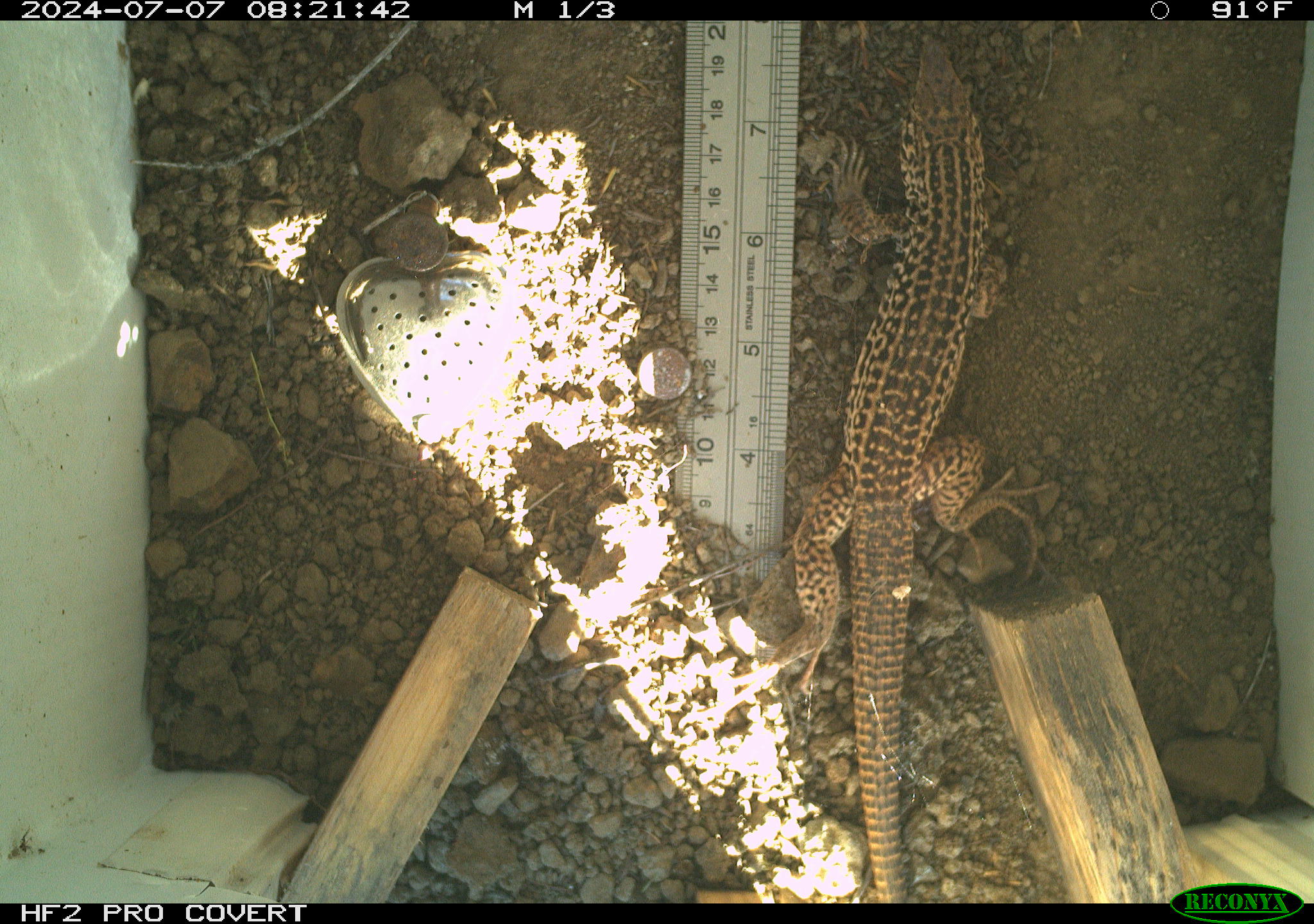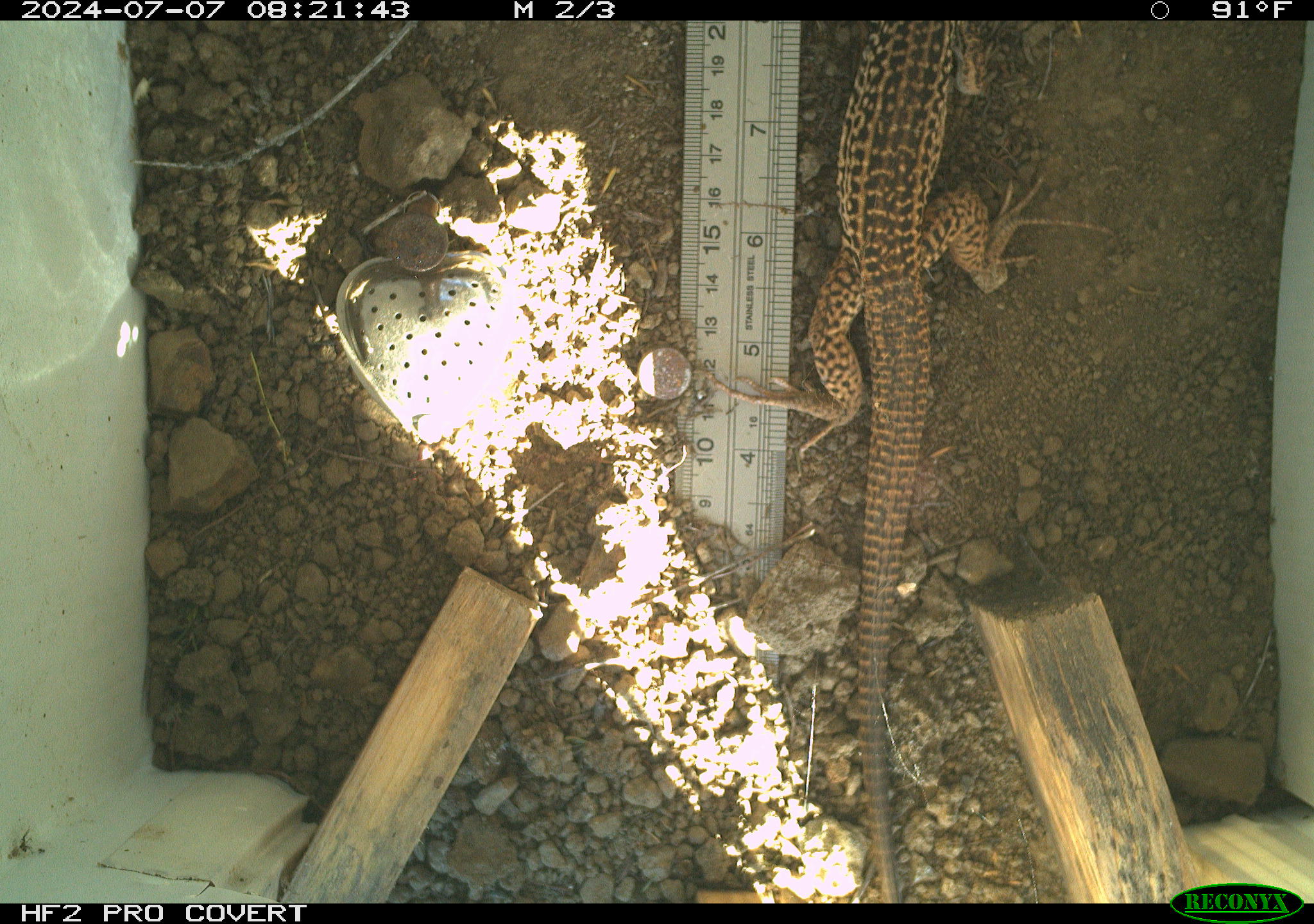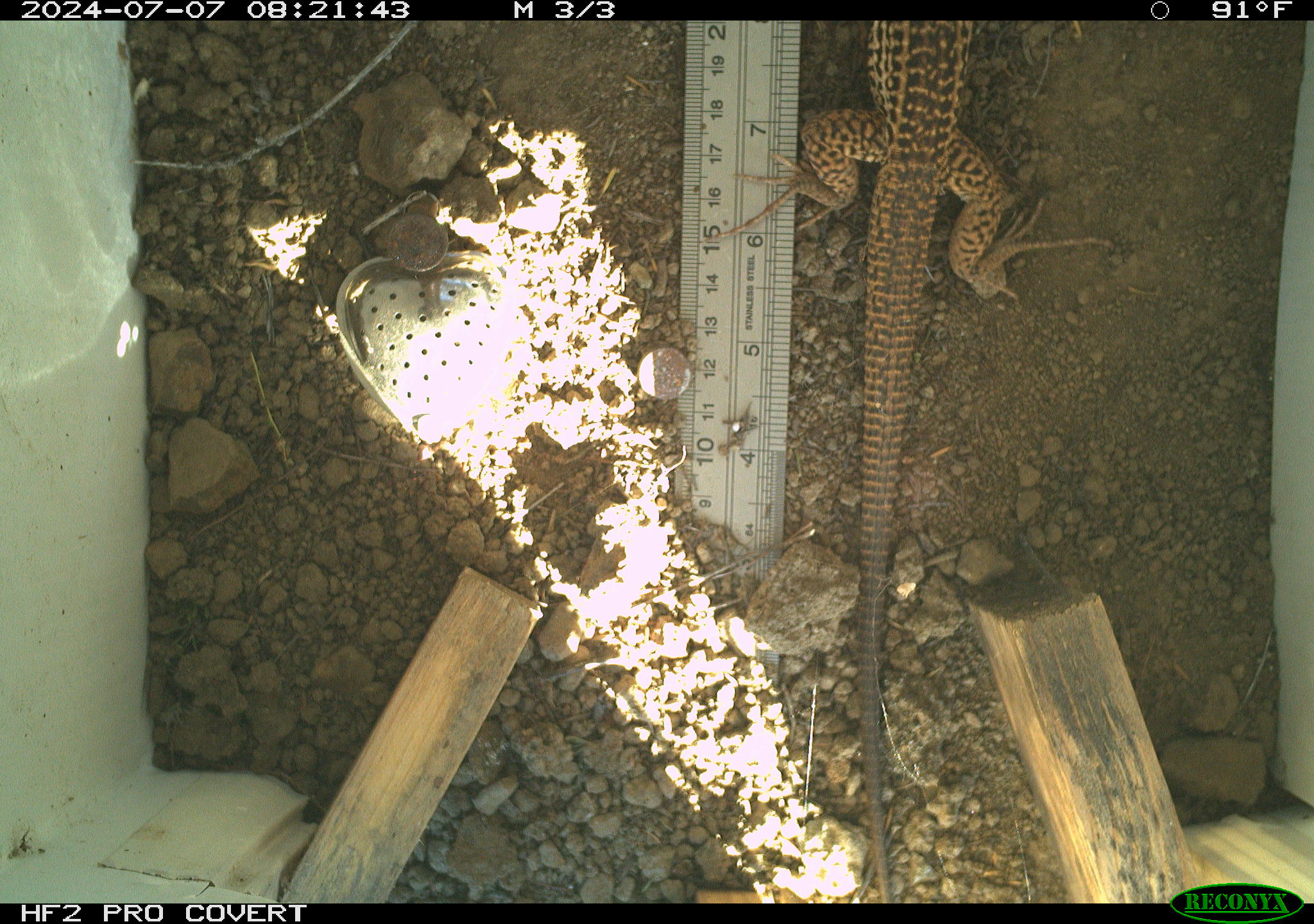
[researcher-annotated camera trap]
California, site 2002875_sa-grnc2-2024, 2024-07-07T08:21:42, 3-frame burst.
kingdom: Animalia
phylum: Chordata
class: Reptilia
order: Squamata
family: Teiidae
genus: Aspidoscelis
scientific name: Aspidoscelis tigris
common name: western whiptail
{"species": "western whiptail (Aspidoscelis tigris)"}